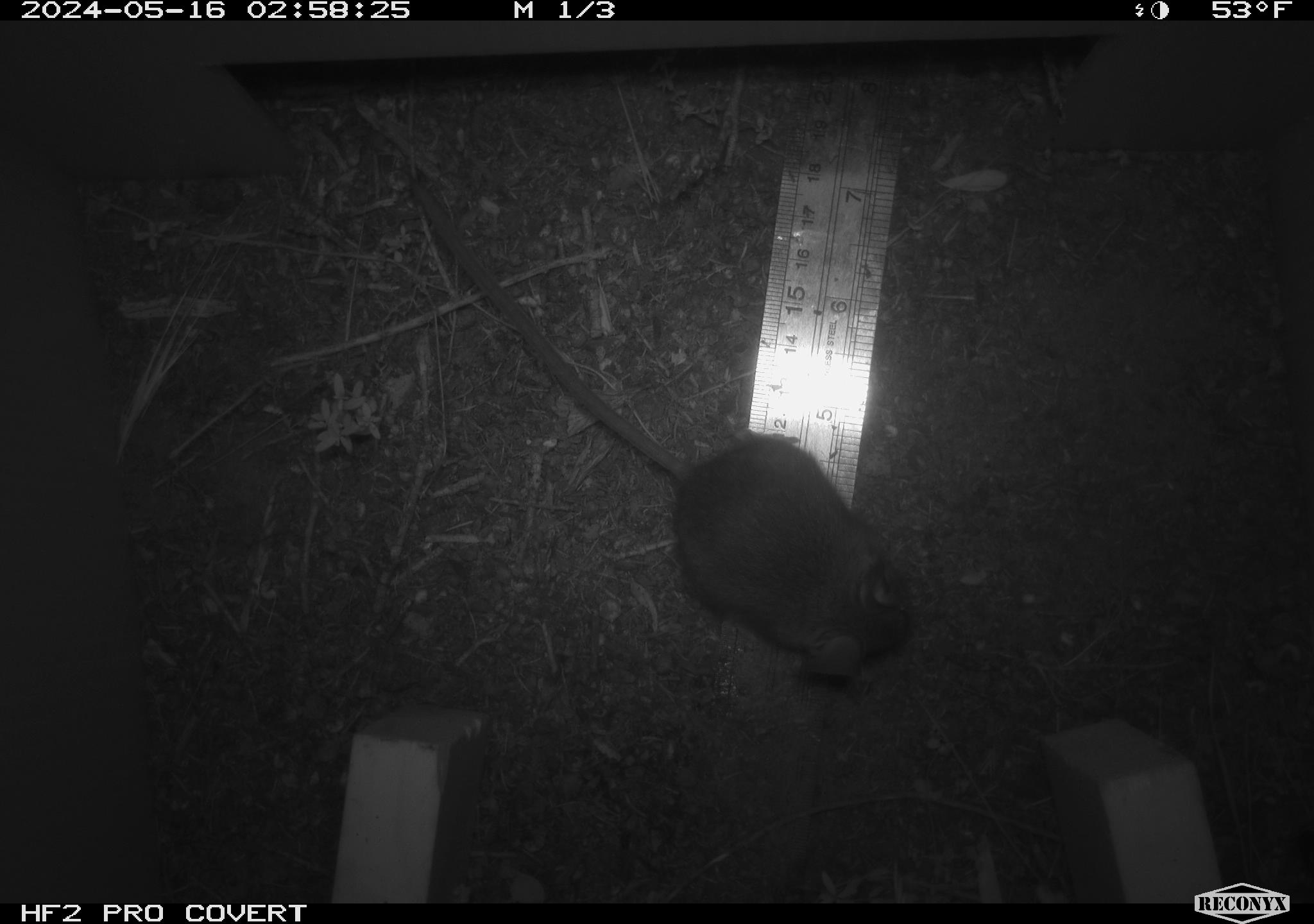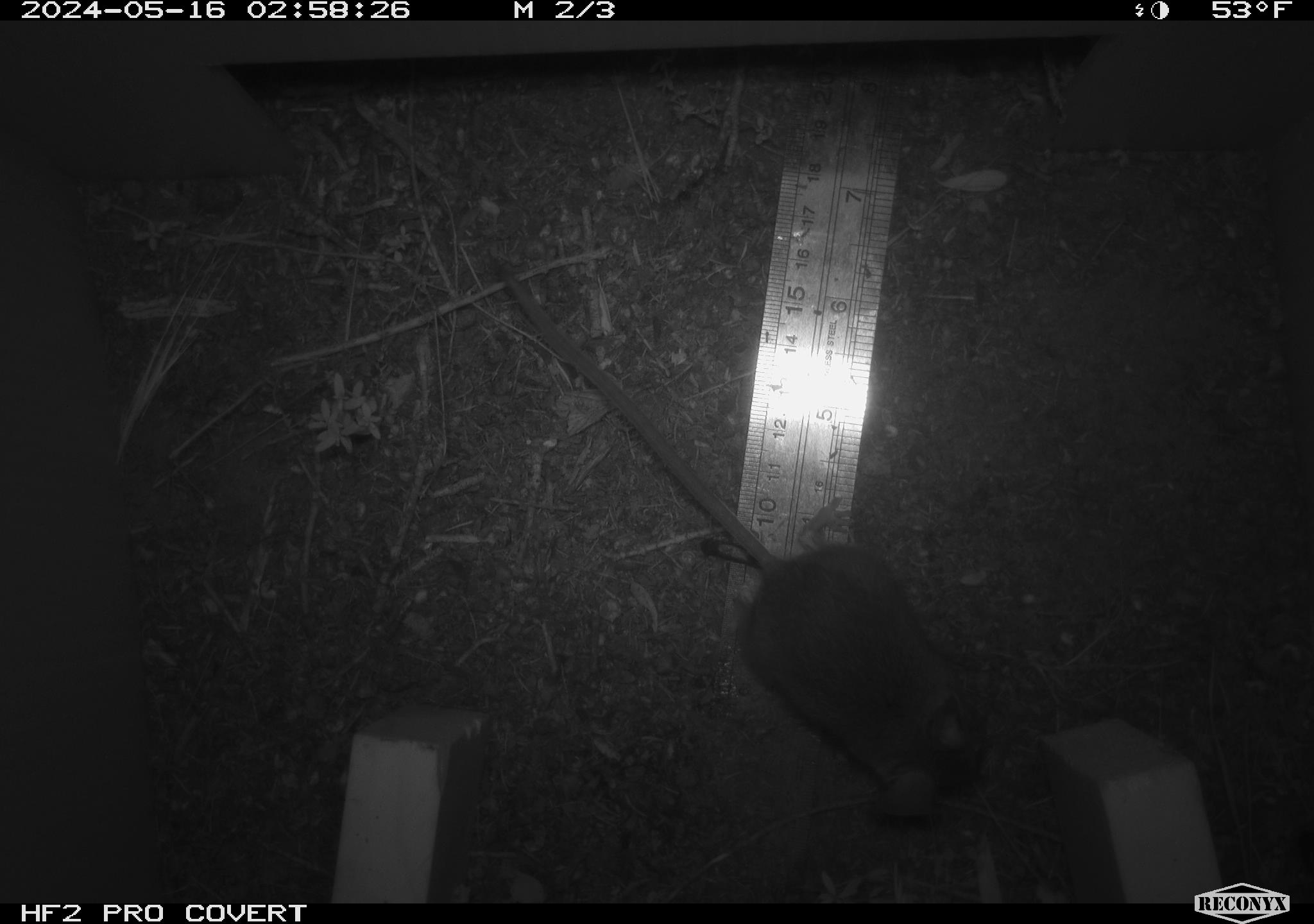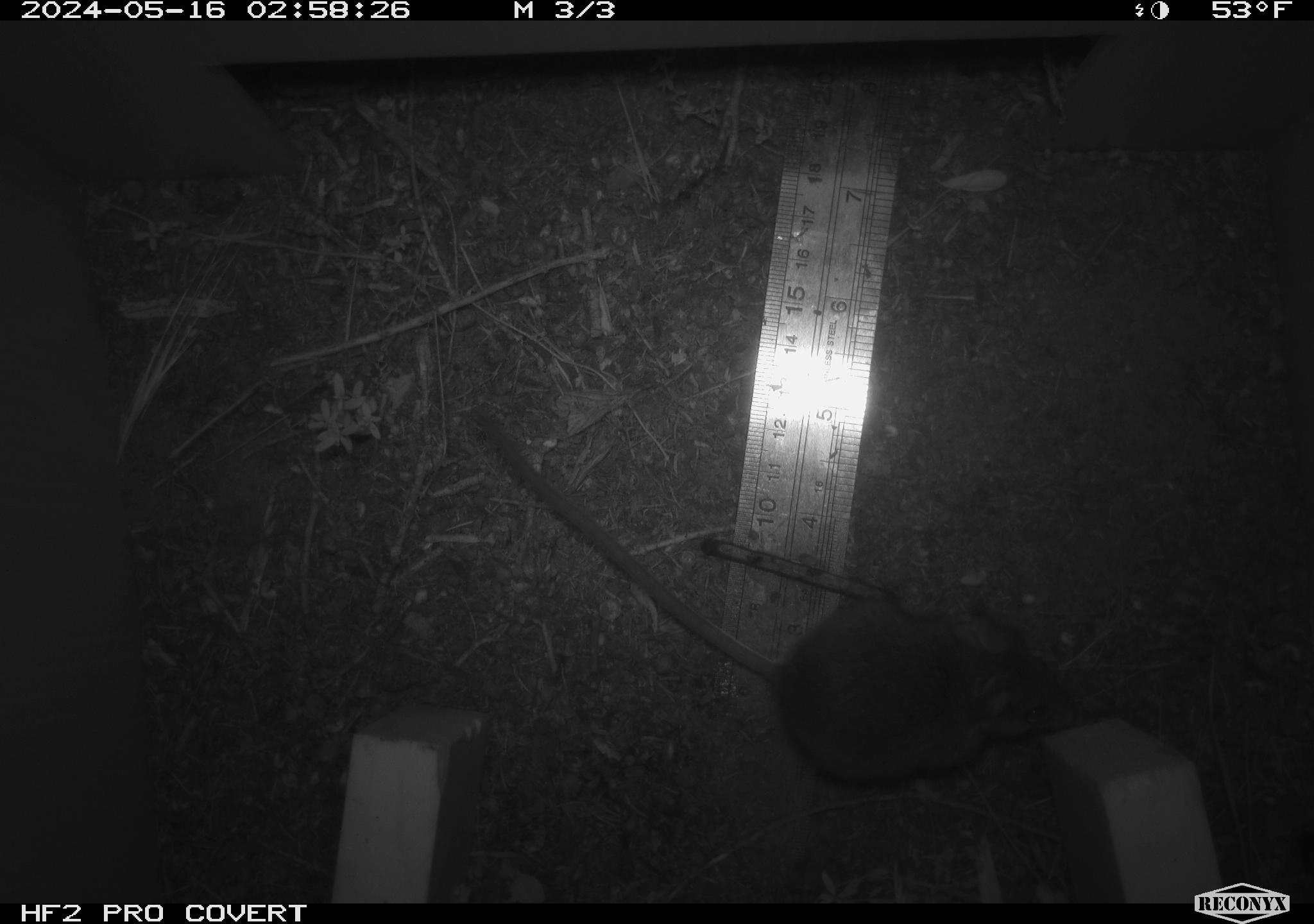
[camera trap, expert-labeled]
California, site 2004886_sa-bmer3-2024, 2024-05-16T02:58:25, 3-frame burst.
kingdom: Animalia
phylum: Chordata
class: Mammalia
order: Rodentia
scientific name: Rodentia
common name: mouse species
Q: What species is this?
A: Mouse species (Rodentia).